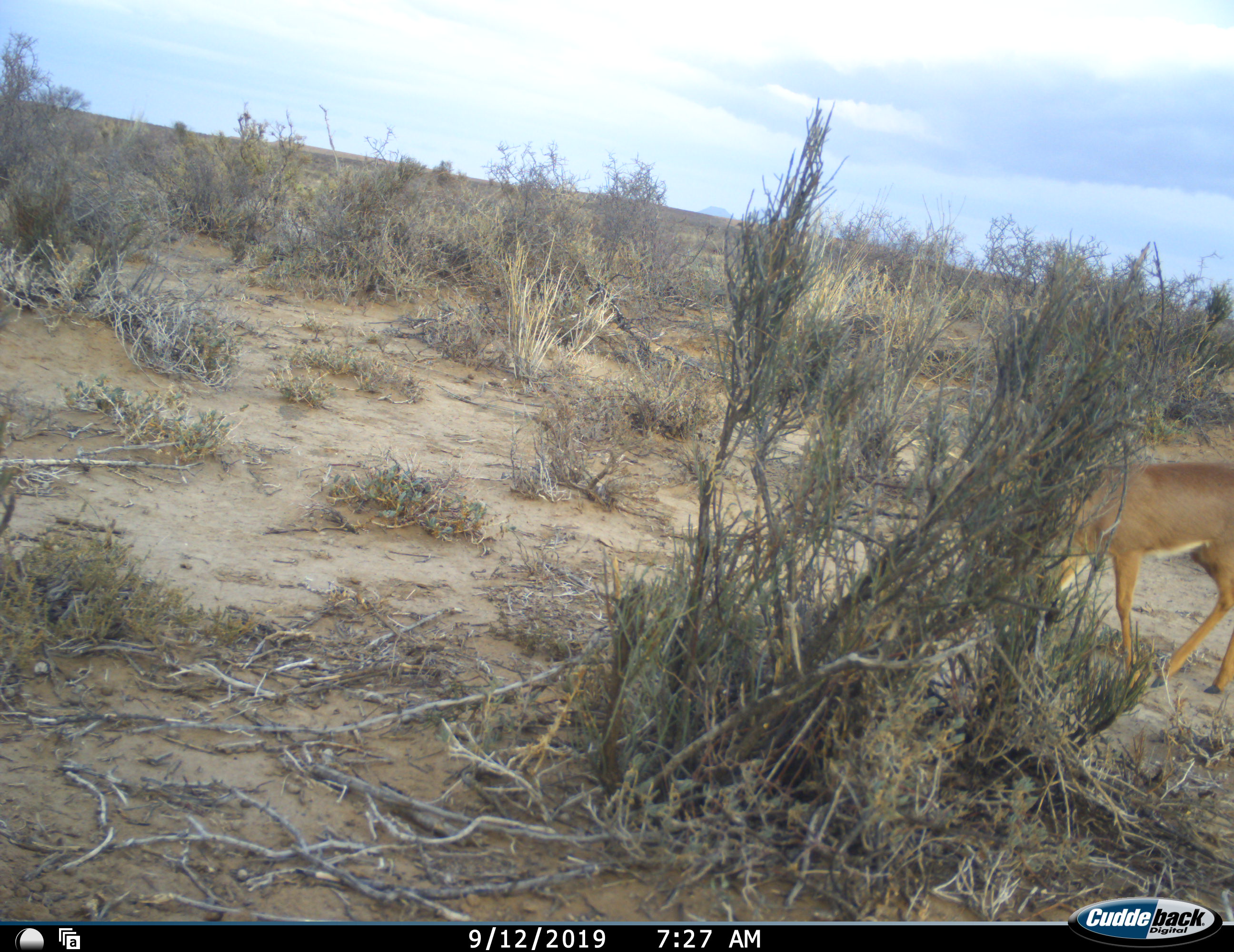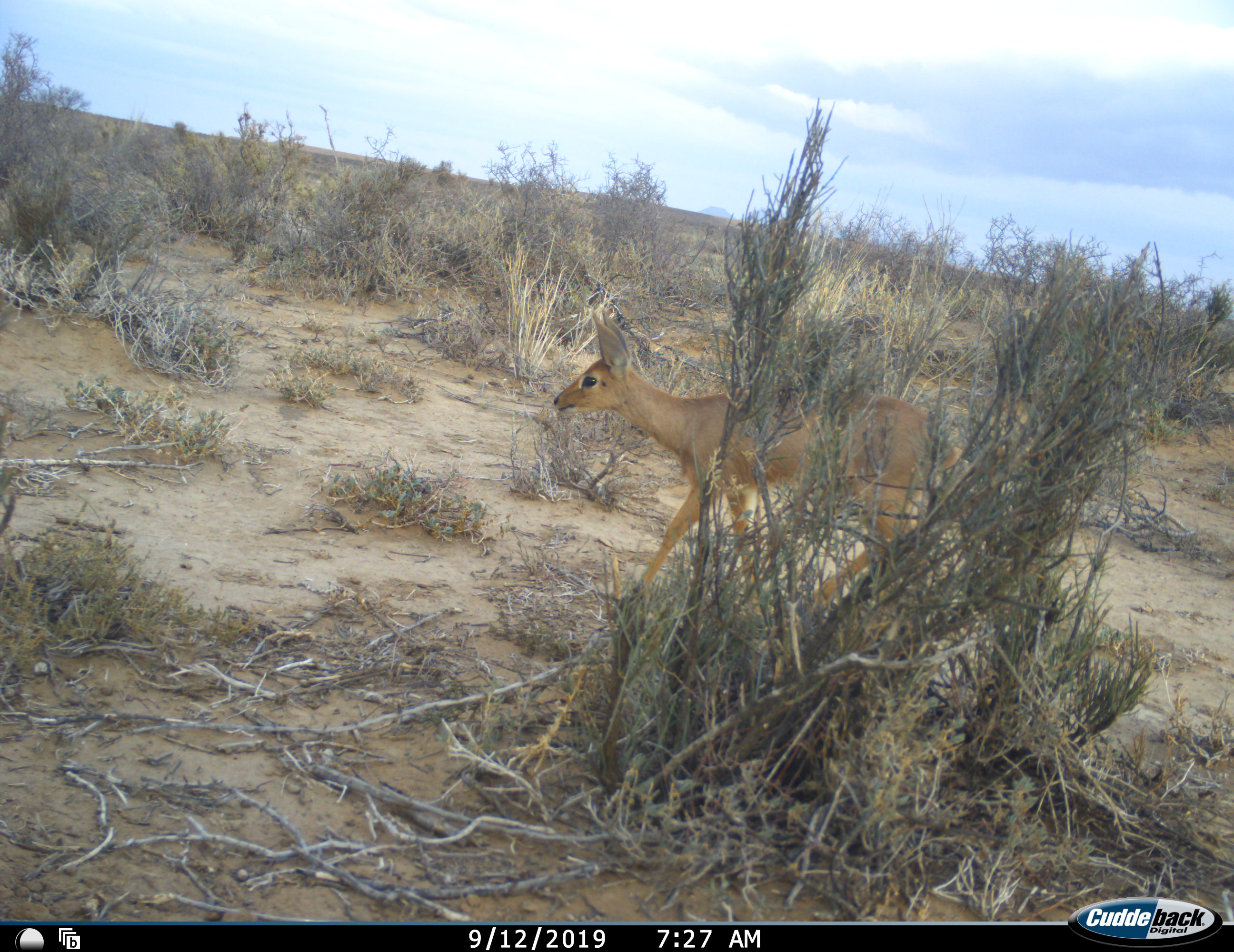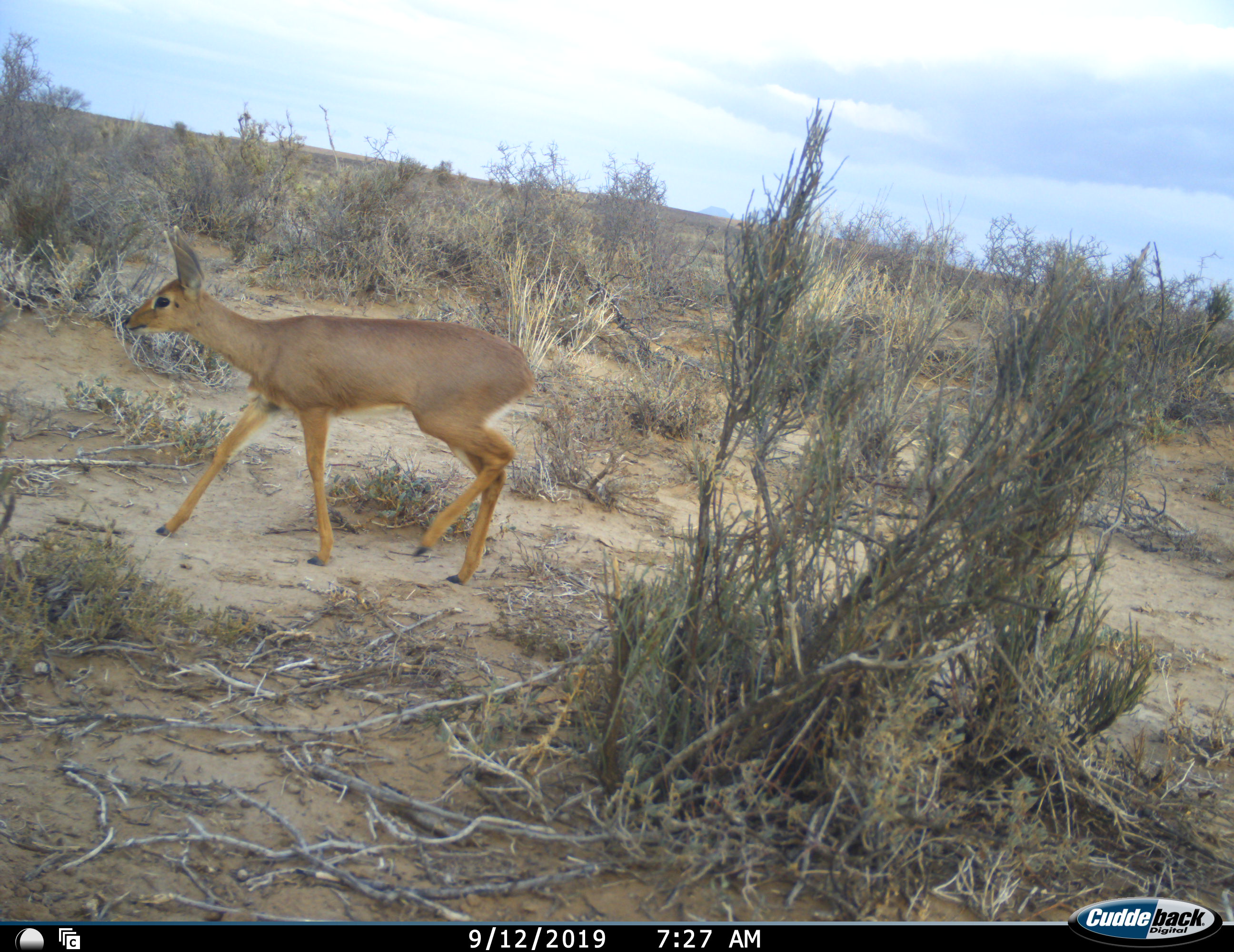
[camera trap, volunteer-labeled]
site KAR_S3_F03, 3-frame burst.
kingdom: Animalia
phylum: Chordata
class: Mammalia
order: Artiodactyla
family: Bovidae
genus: Raphicerus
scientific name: Raphicerus campestris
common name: steenbok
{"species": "steenbok (Raphicerus campestris)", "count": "1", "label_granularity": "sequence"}